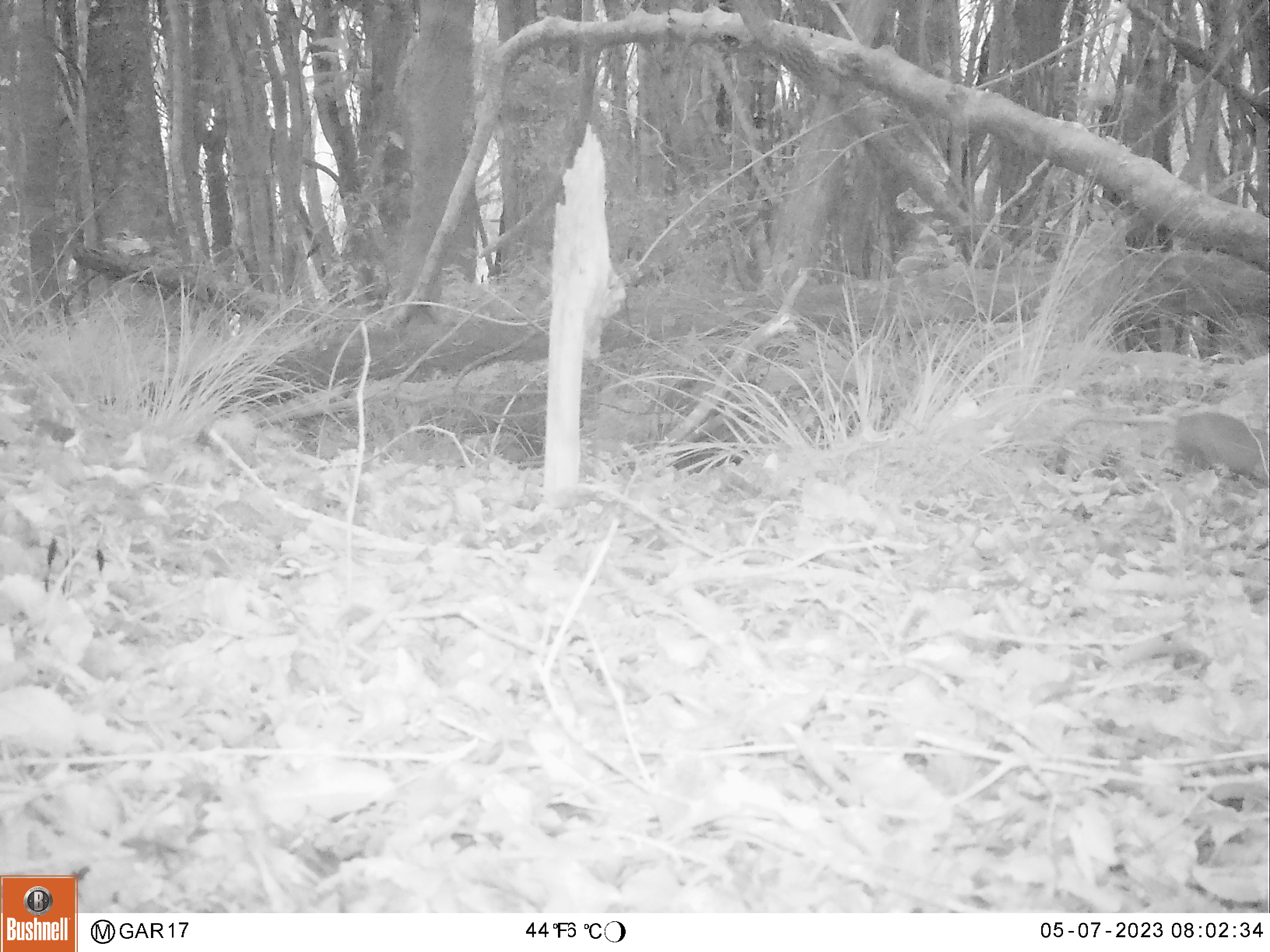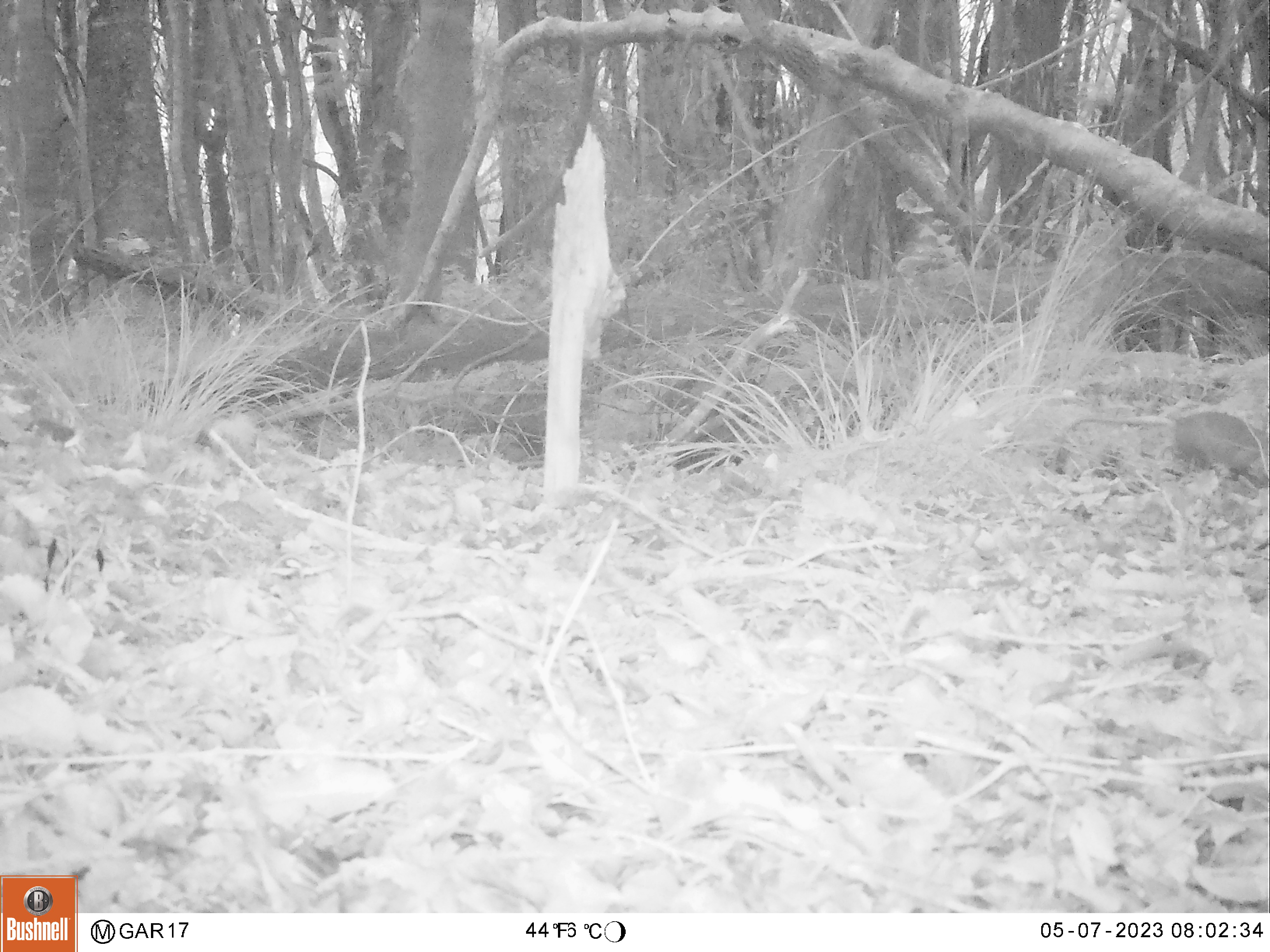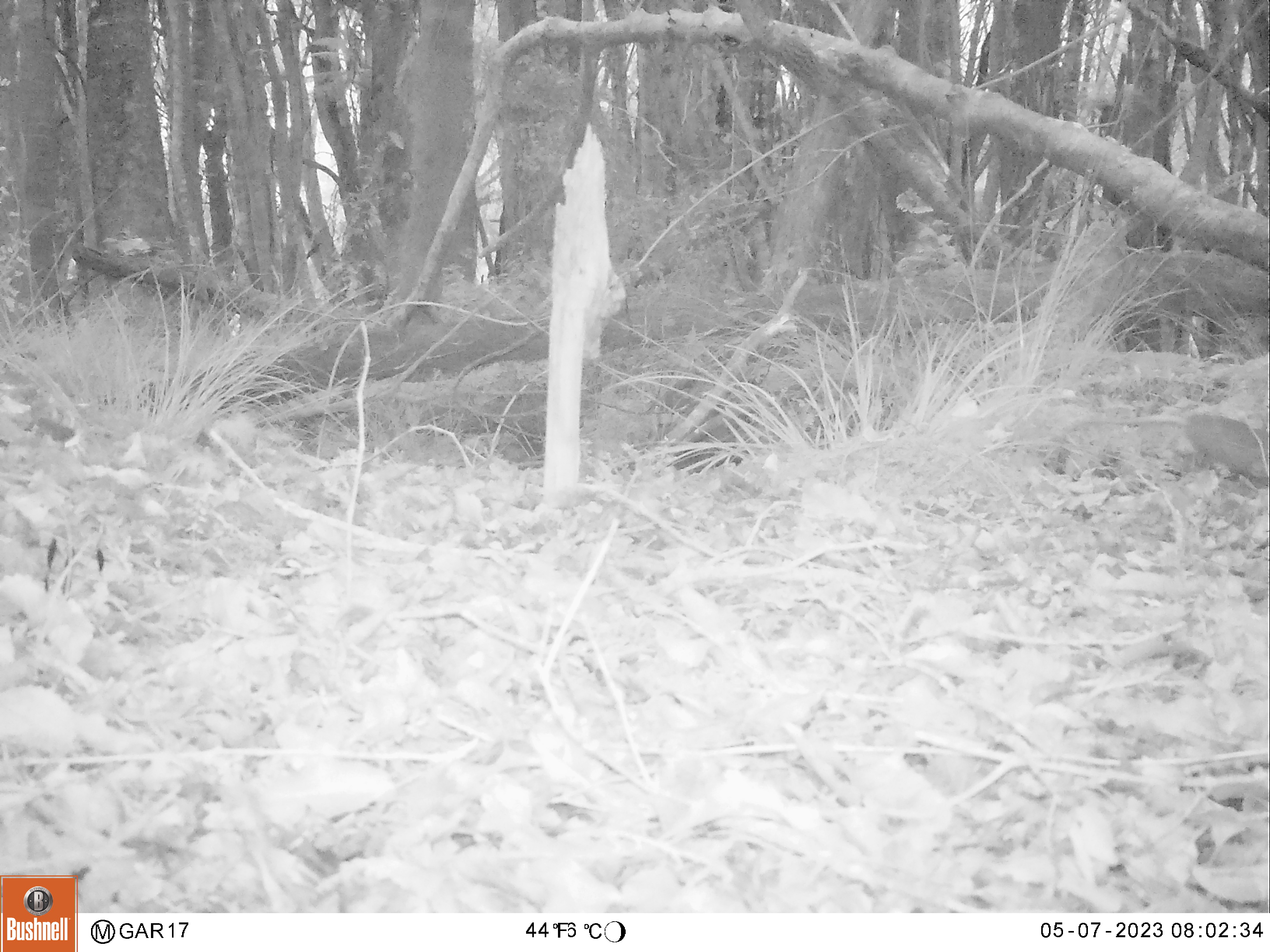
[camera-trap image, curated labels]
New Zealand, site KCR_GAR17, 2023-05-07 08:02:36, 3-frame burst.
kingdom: Animalia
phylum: Chordata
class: Mammalia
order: Rodentia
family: Muridae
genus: Rattus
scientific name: Rattus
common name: rat